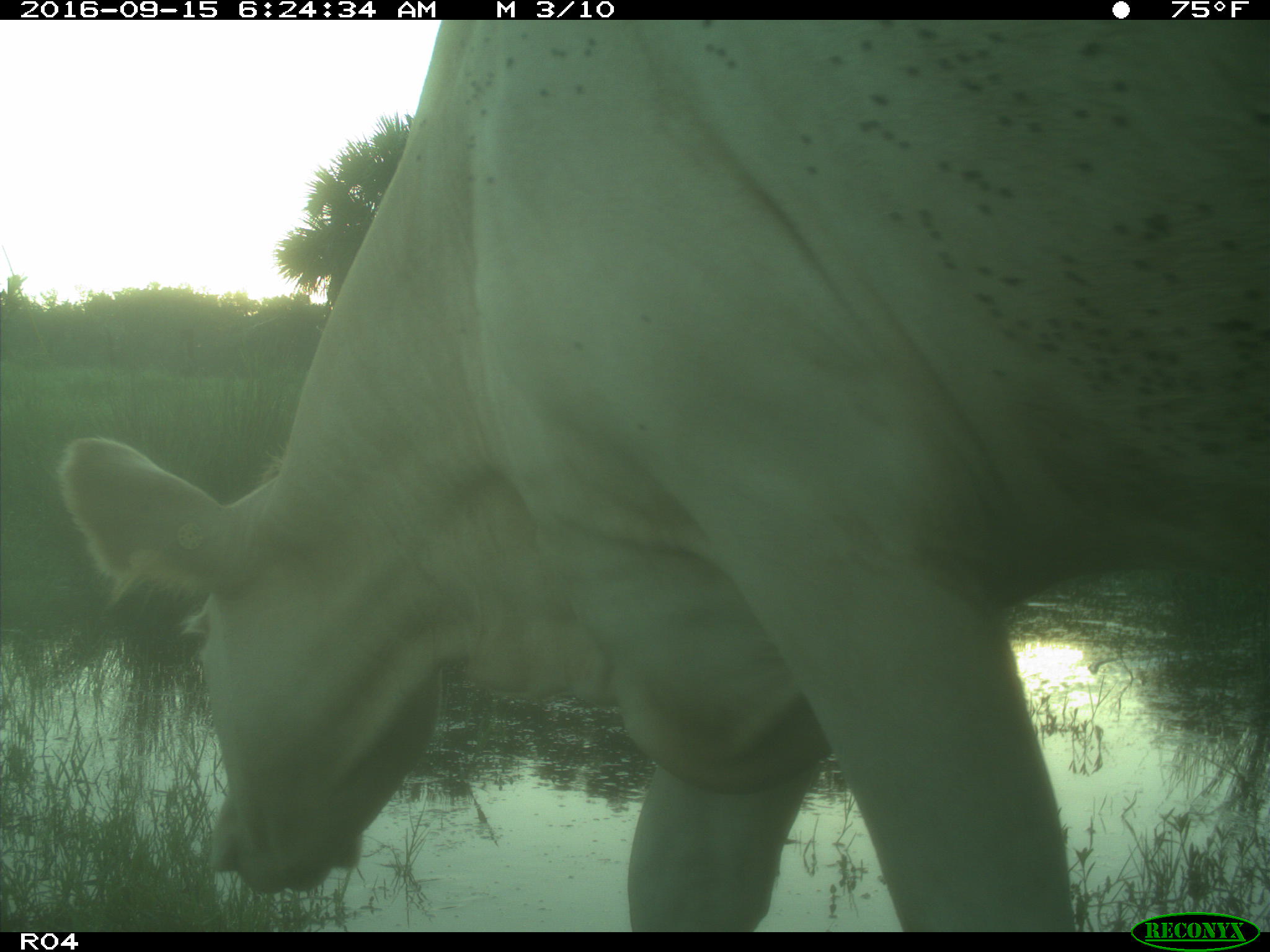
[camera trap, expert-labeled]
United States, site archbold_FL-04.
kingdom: Animalia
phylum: Chordata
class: Mammalia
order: Artiodactyla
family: Bovidae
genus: Bos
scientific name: Bos taurus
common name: domestic cow